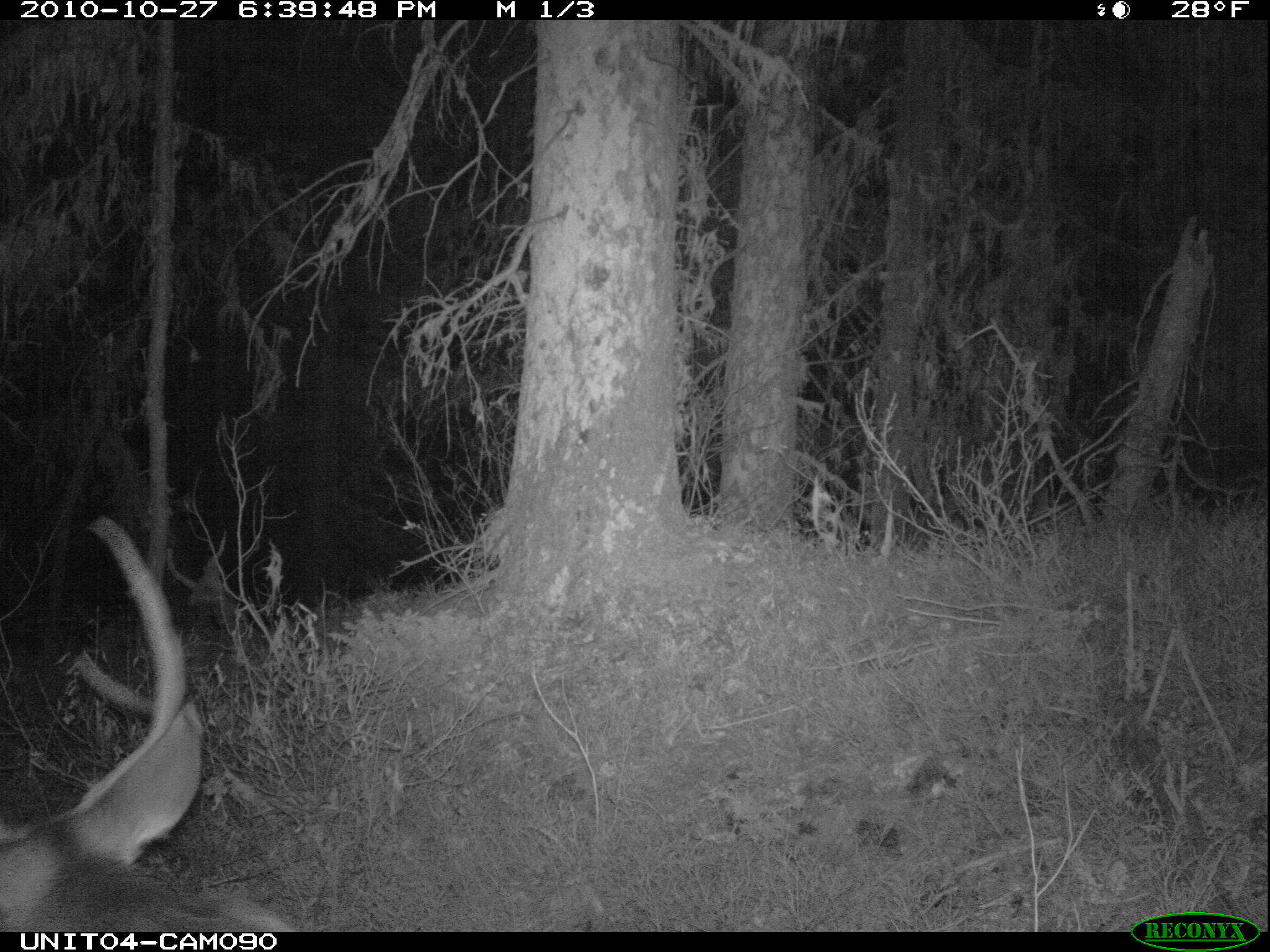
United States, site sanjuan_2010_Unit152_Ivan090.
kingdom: Animalia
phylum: Chordata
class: Mammalia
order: Artiodactyla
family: Cervidae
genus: Odocoileus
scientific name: Odocoileus hemionus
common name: mule deer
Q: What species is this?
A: Odocoileus hemionus (mule deer).